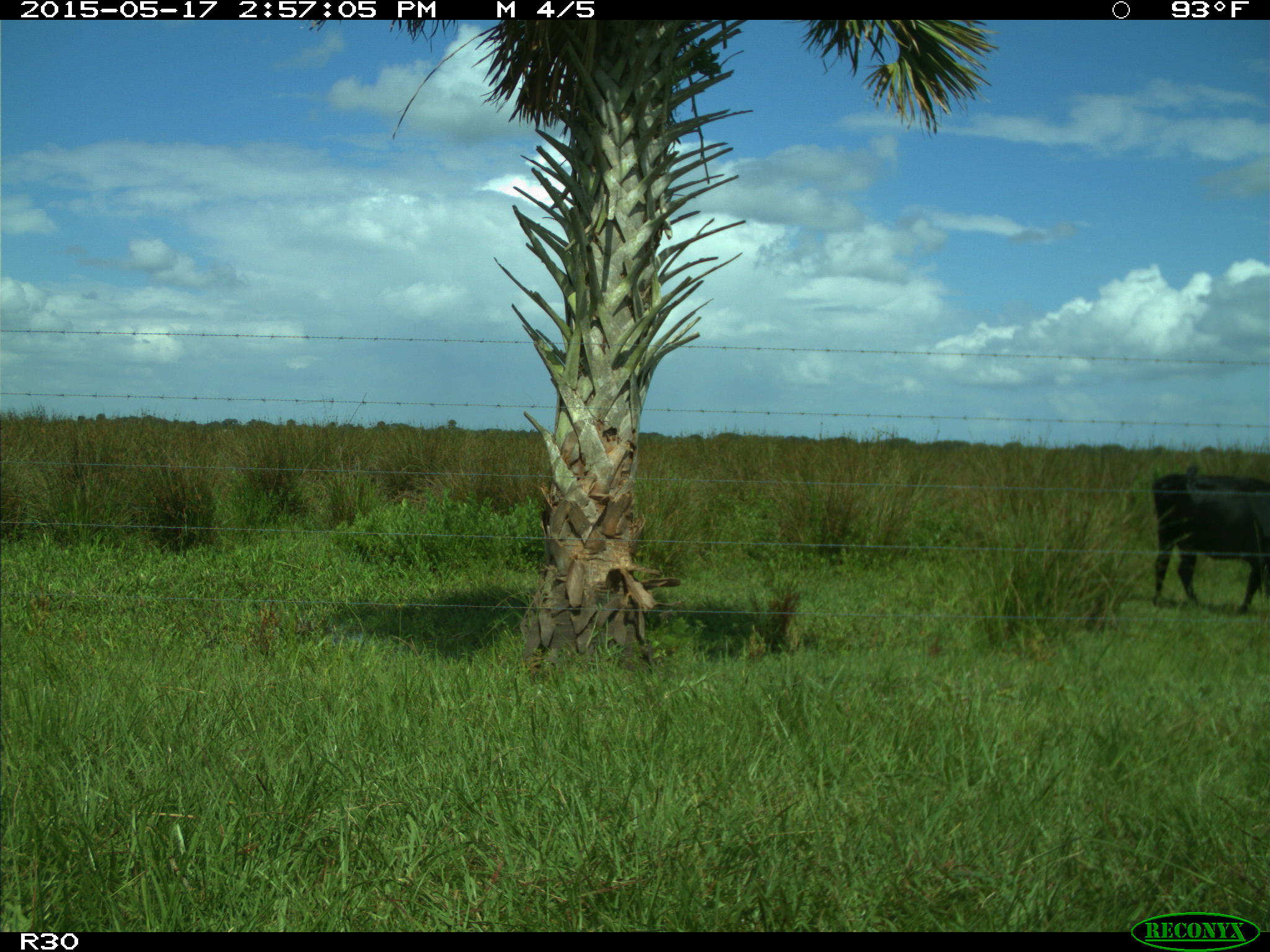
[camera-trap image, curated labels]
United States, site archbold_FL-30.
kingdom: Animalia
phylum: Chordata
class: Mammalia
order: Artiodactyla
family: Bovidae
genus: Bos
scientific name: Bos taurus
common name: domestic cow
Bos taurus (domestic cow).